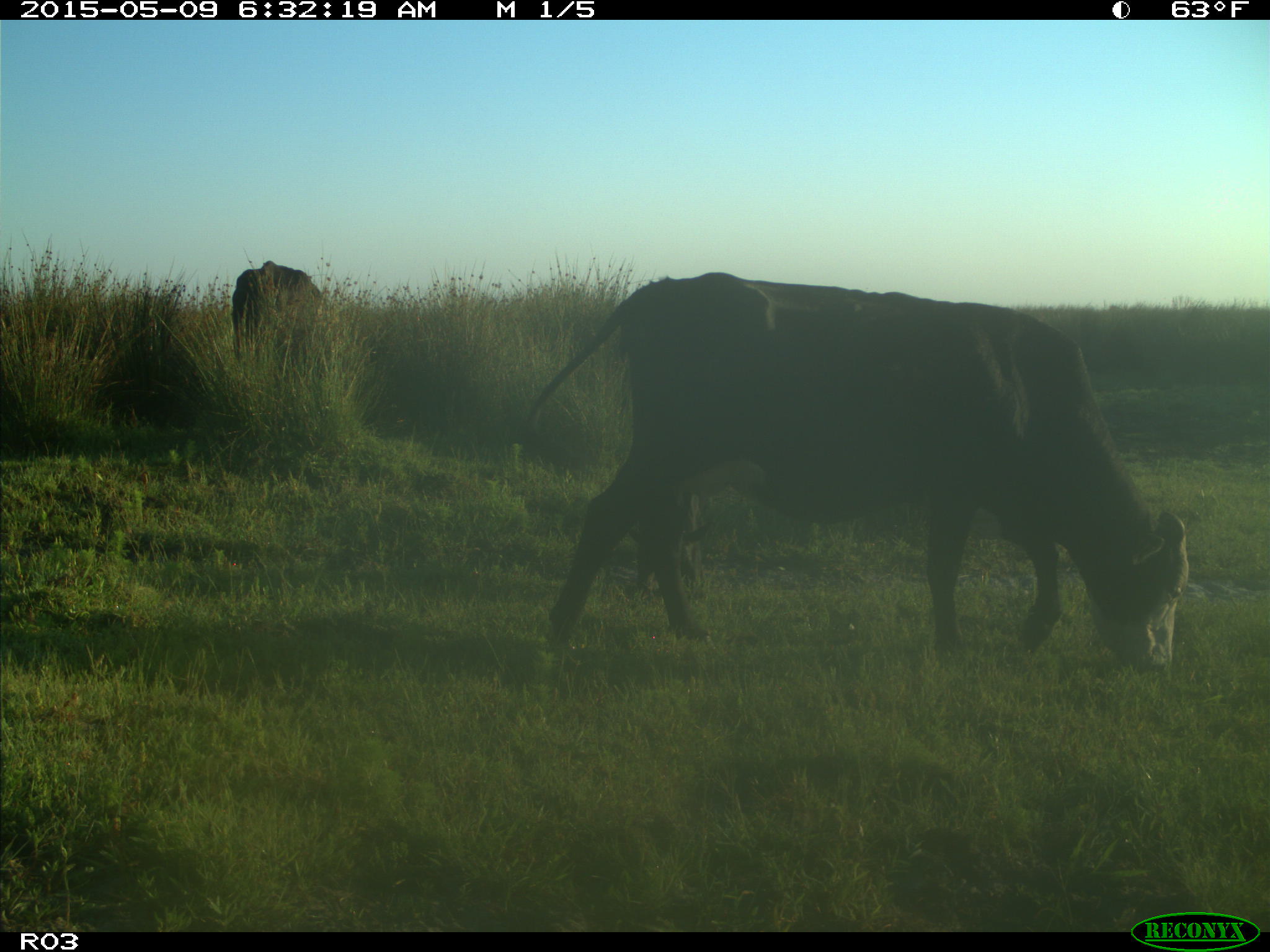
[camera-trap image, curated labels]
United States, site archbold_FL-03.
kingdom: Animalia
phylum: Chordata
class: Mammalia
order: Artiodactyla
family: Bovidae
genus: Bos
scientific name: Bos taurus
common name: domestic cow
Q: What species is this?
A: Bos taurus (domestic cow).